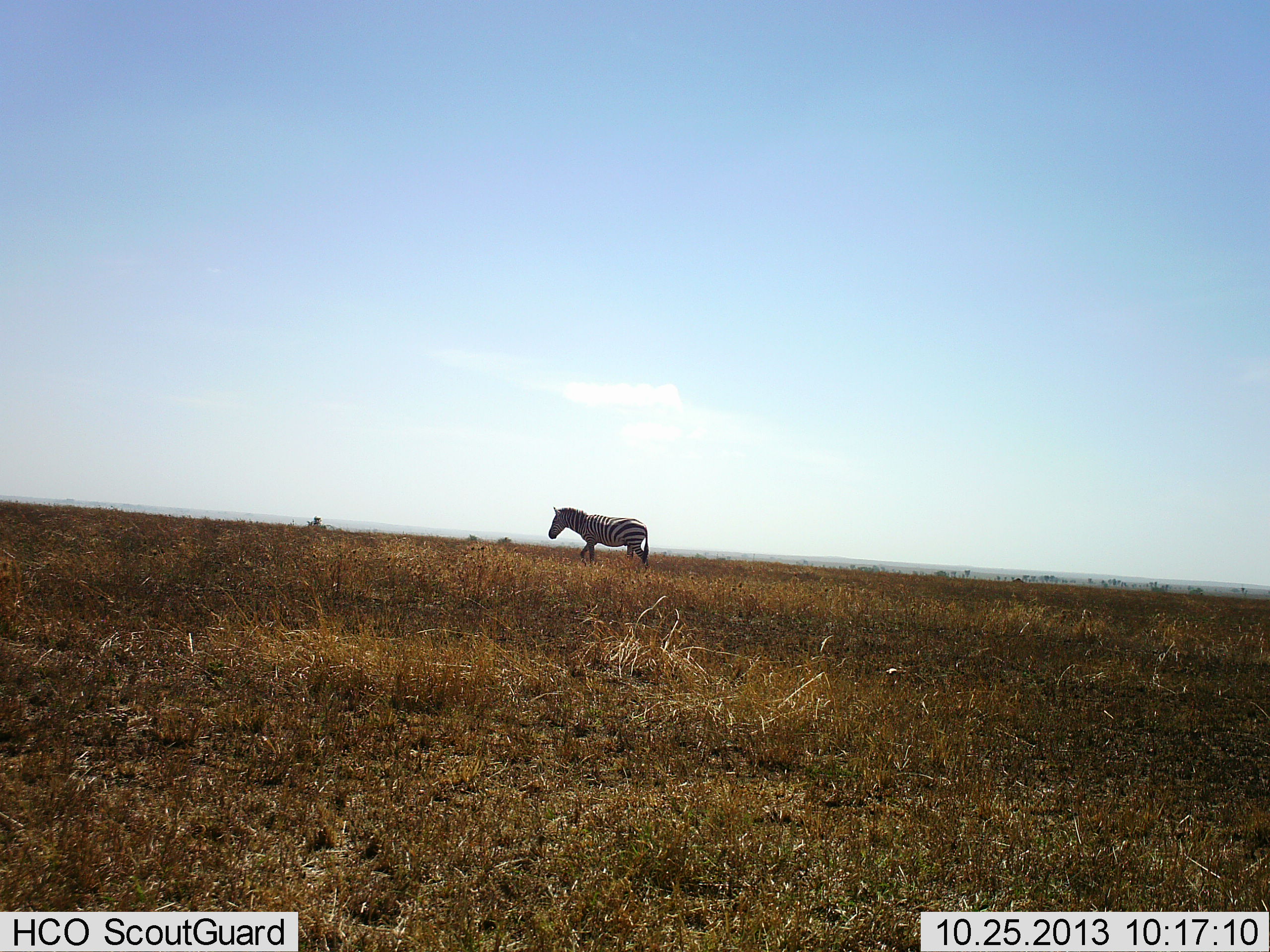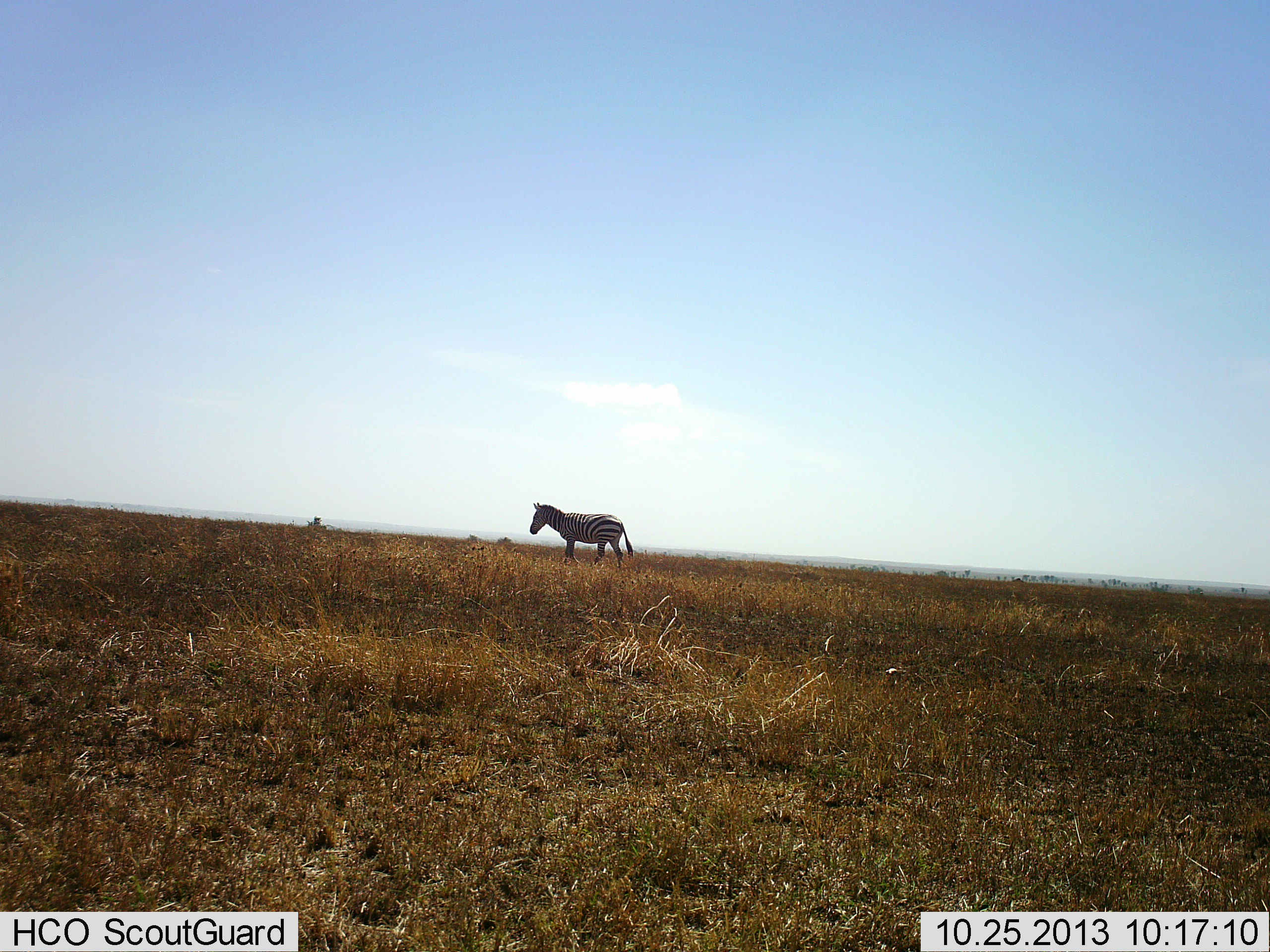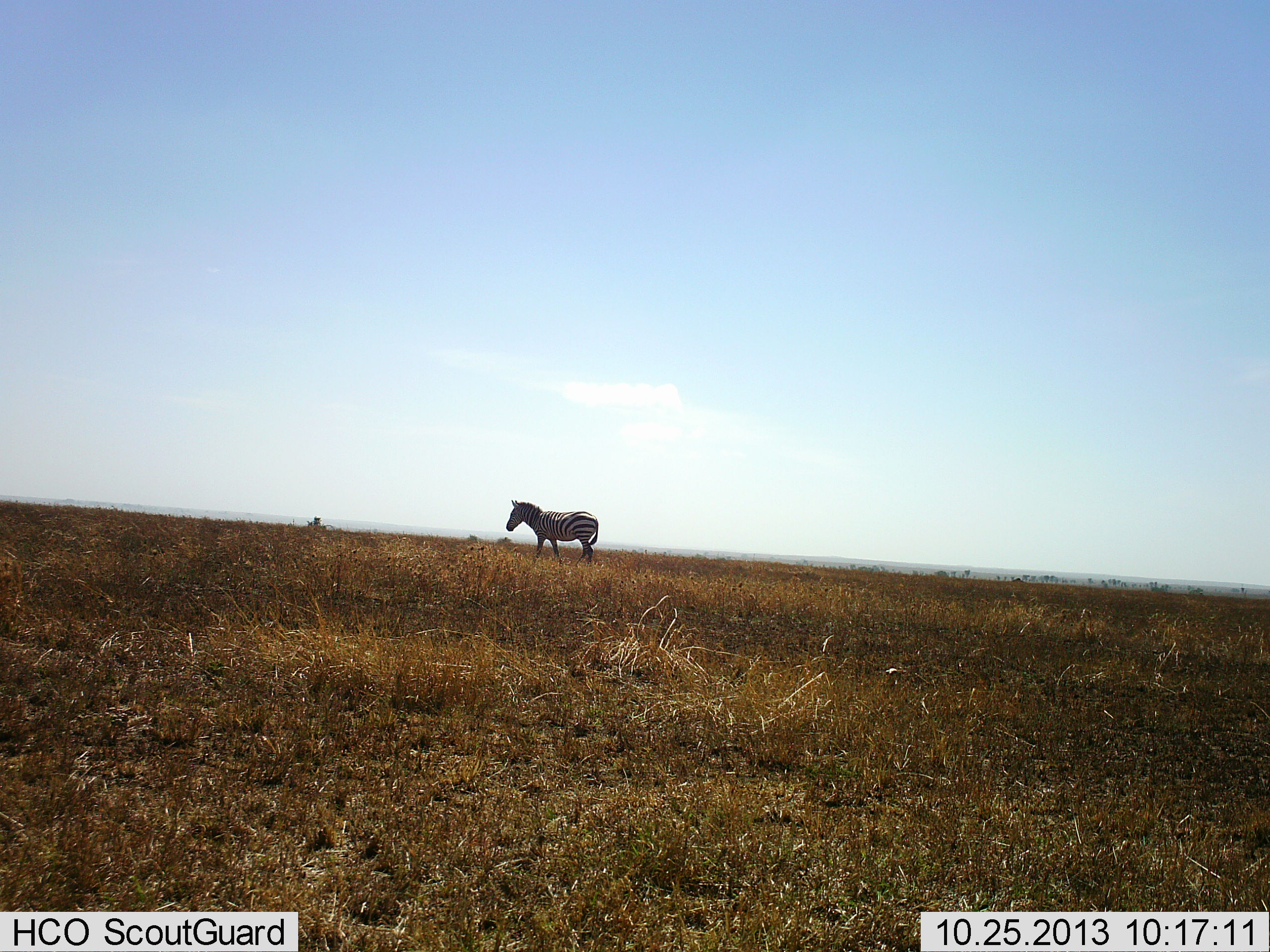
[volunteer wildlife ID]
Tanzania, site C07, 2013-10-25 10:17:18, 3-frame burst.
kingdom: Animalia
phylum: Chordata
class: Mammalia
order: Perissodactyla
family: Equidae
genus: Equus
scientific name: Equus quagga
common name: plains zebra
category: zebra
Zebra (plains zebra) (Equus quagga), count 1. Behavior (volunteer vote fractions): standing 10%, resting 0%, moving 90%, interacting 0%. Young present (vote fraction): 0%. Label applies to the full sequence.